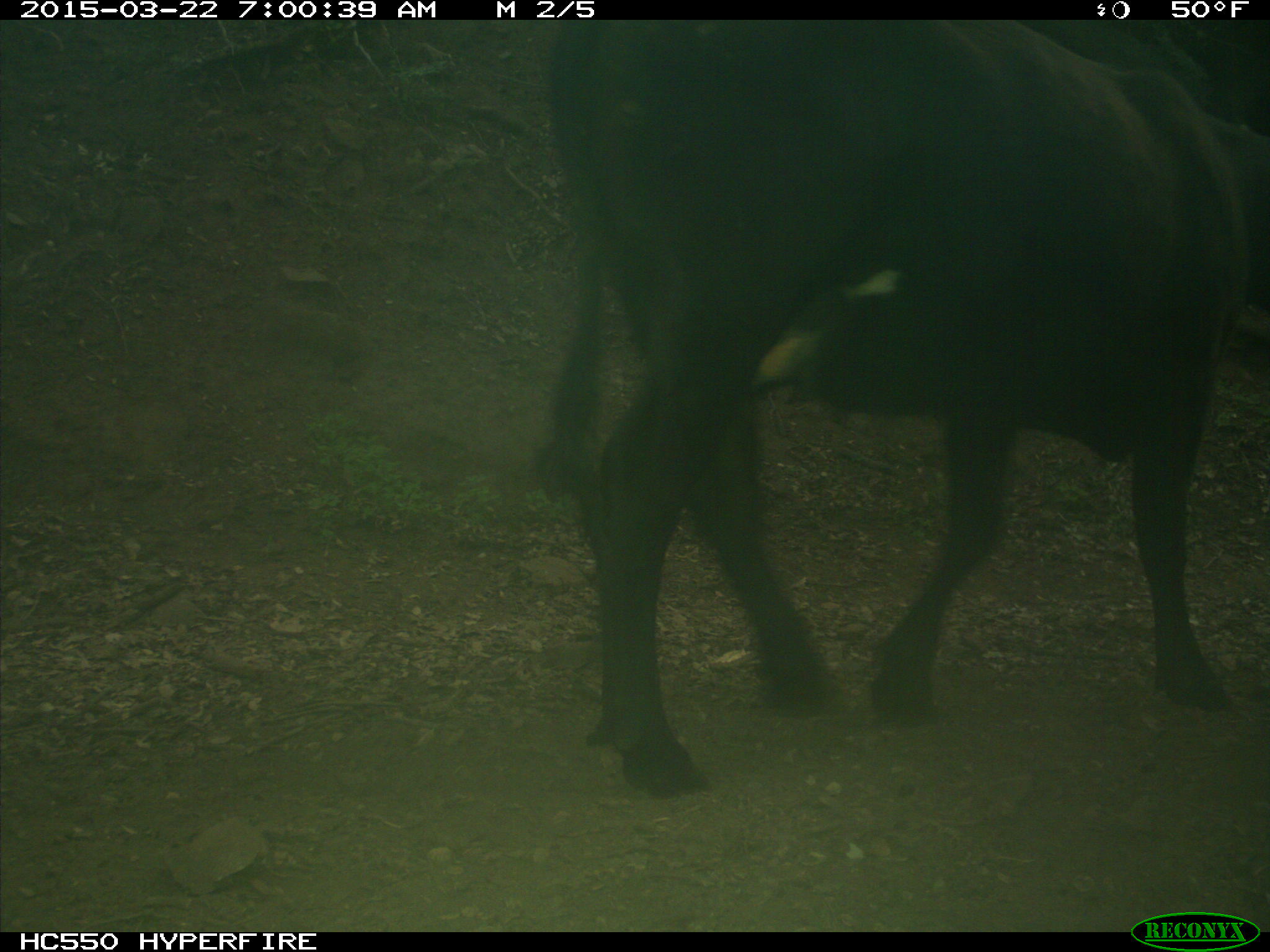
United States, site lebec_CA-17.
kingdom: Animalia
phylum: Chordata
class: Mammalia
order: Artiodactyla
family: Bovidae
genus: Bos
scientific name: Bos taurus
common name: domestic cow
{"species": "Bos taurus (domestic cow)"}